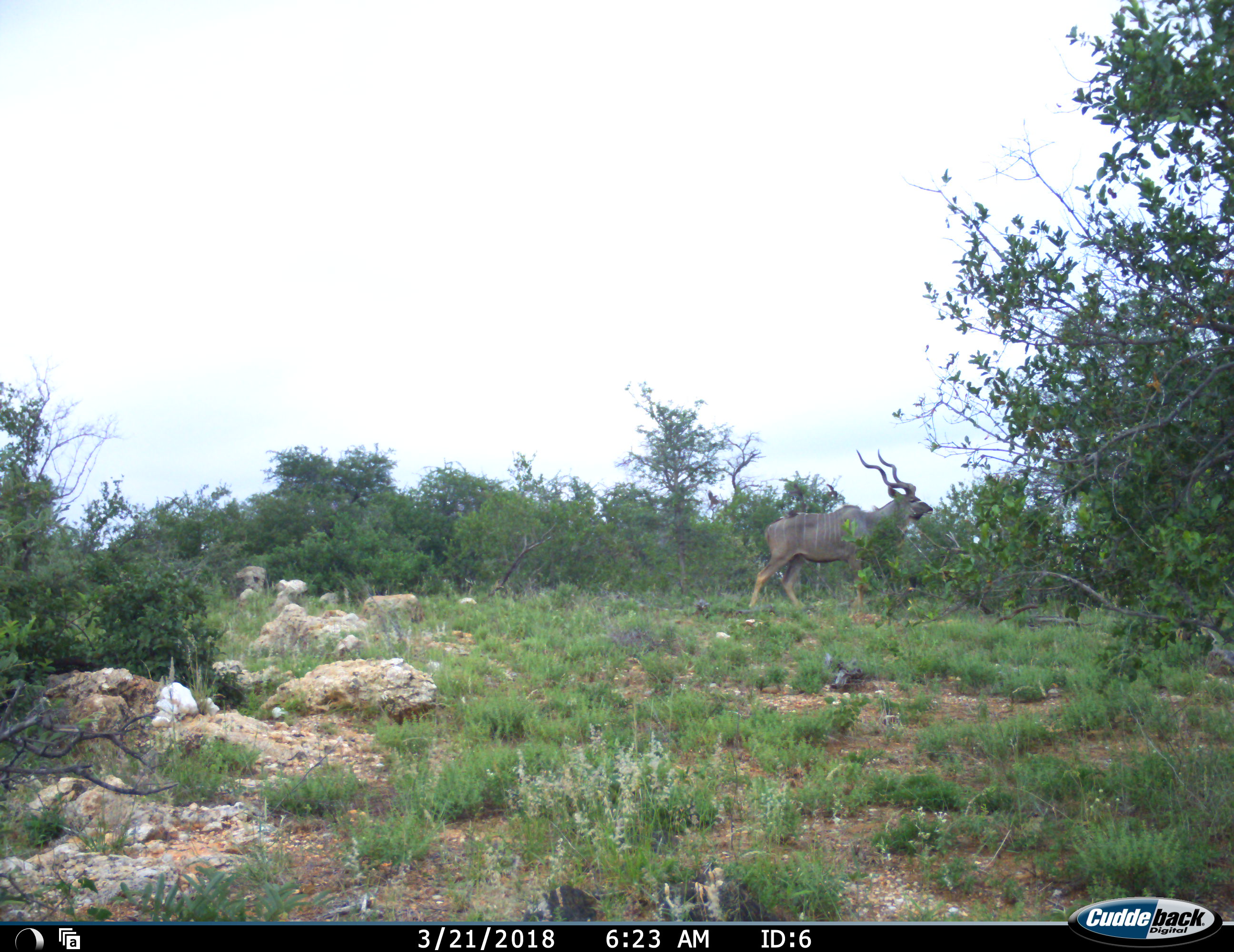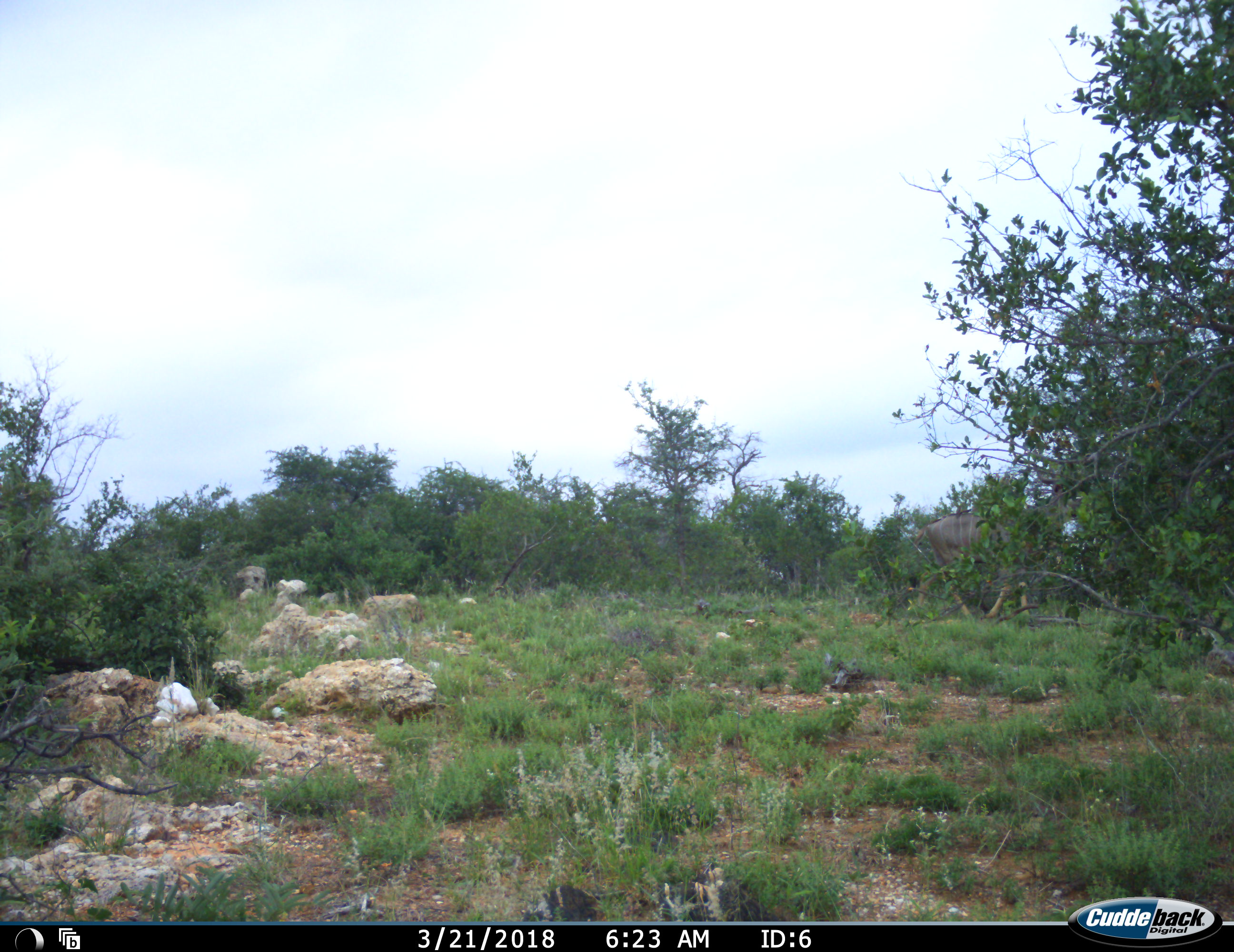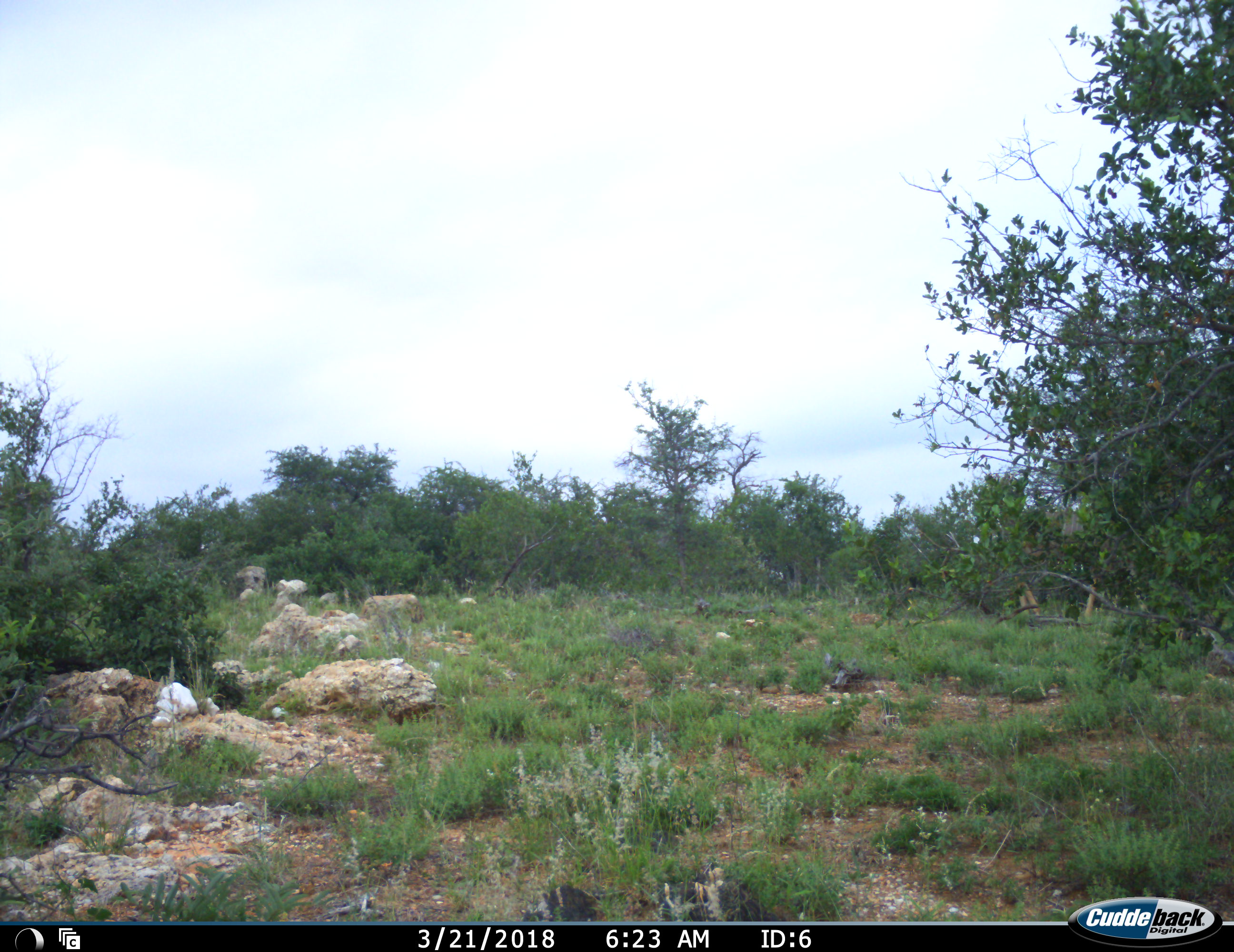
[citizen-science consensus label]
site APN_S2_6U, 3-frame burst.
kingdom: Animalia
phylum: Chordata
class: Mammalia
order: Artiodactyla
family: Bovidae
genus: Tragelaphus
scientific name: Tragelaphus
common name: kudu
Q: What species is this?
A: Kudu (Tragelaphus).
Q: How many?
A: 1.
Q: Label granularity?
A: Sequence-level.